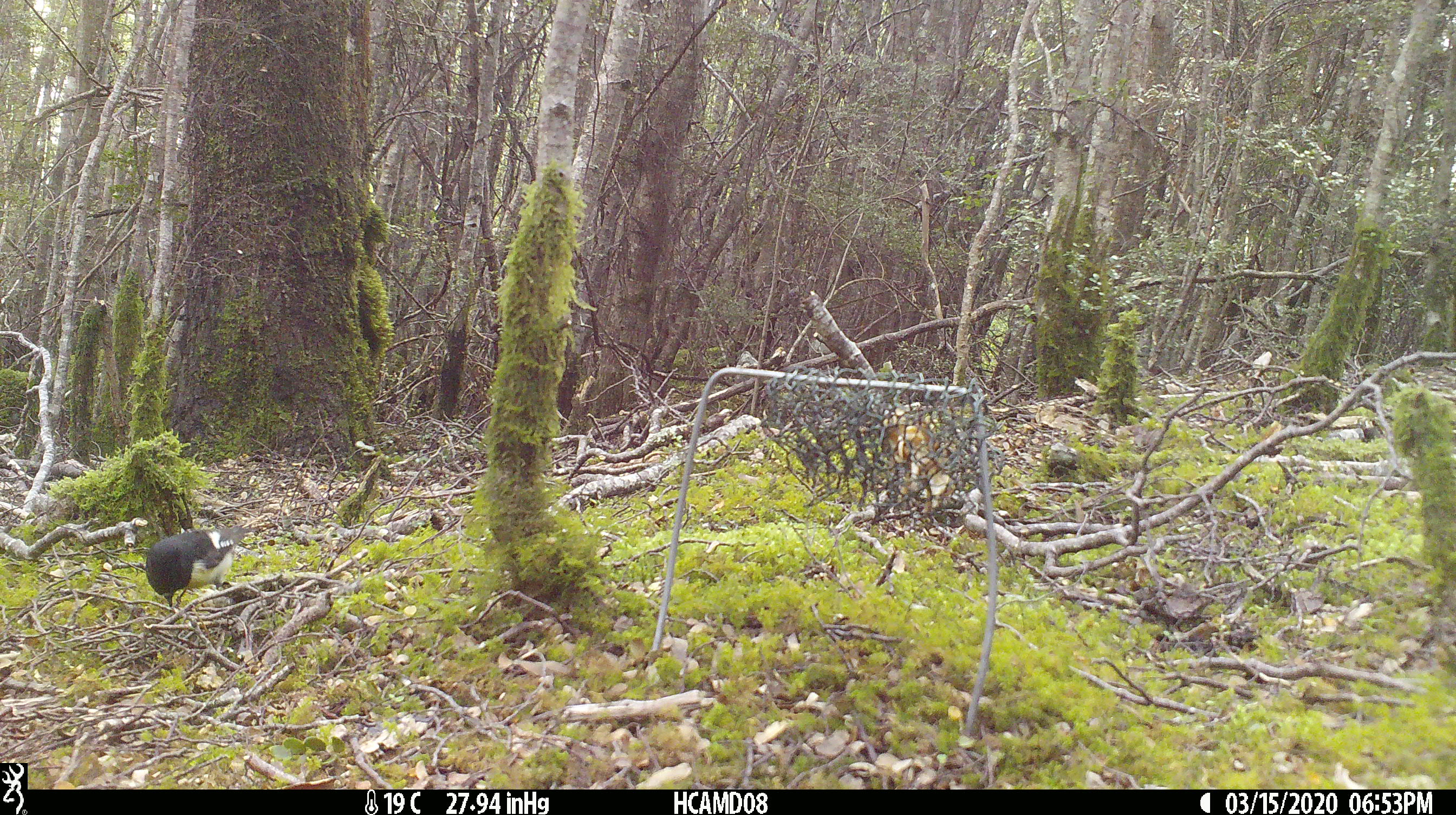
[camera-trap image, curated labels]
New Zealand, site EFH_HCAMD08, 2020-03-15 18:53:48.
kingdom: Animalia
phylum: Chordata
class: Aves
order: Passeriformes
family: Petroicidae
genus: Petroica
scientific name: Petroica macrocephala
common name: tomtit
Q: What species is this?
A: Tomtit (Petroica macrocephala).